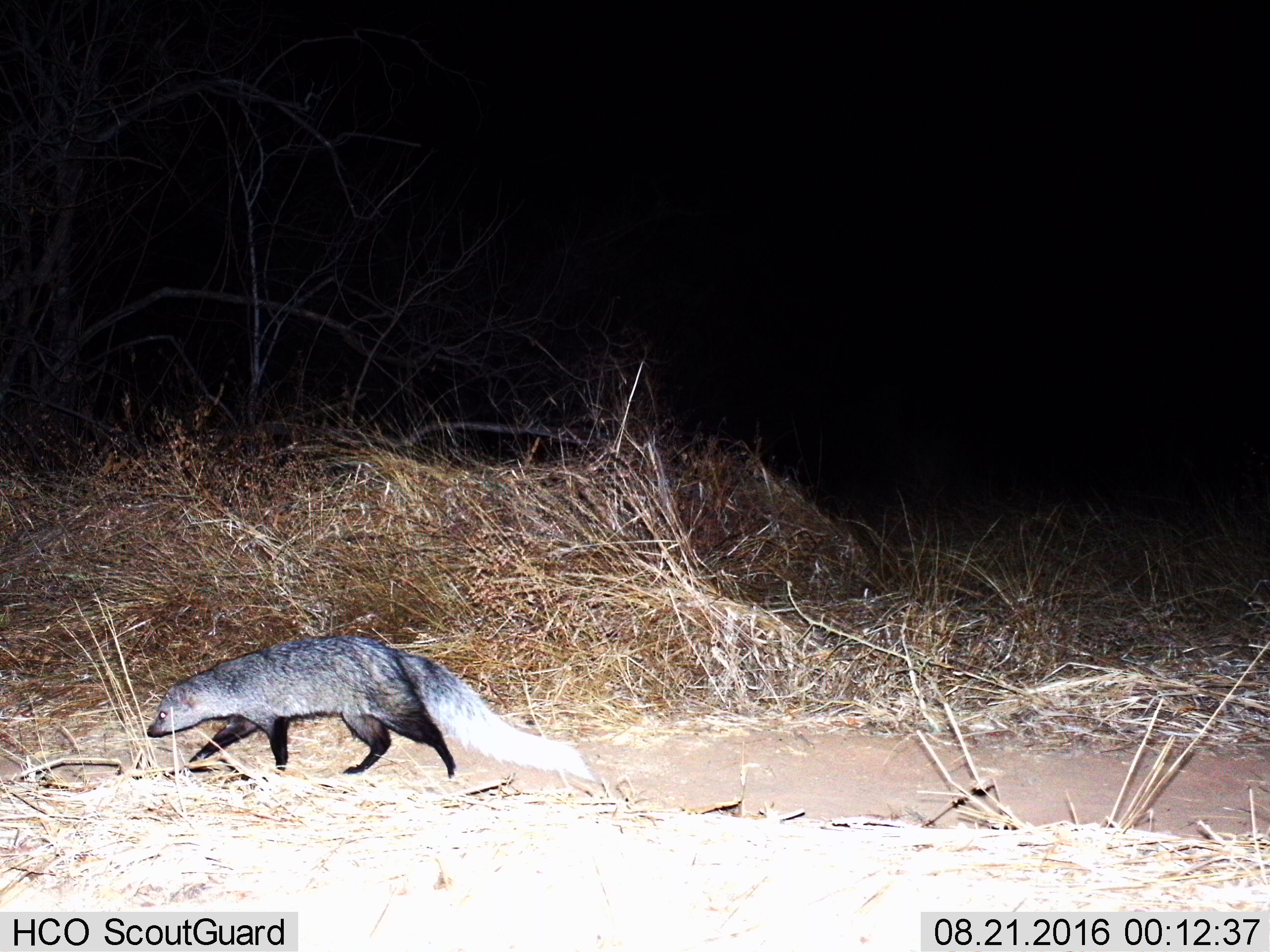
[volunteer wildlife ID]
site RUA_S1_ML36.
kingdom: Animalia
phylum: Chordata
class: Mammalia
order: Carnivora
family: Herpestidae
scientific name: Herpestidae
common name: mongoose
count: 1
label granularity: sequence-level